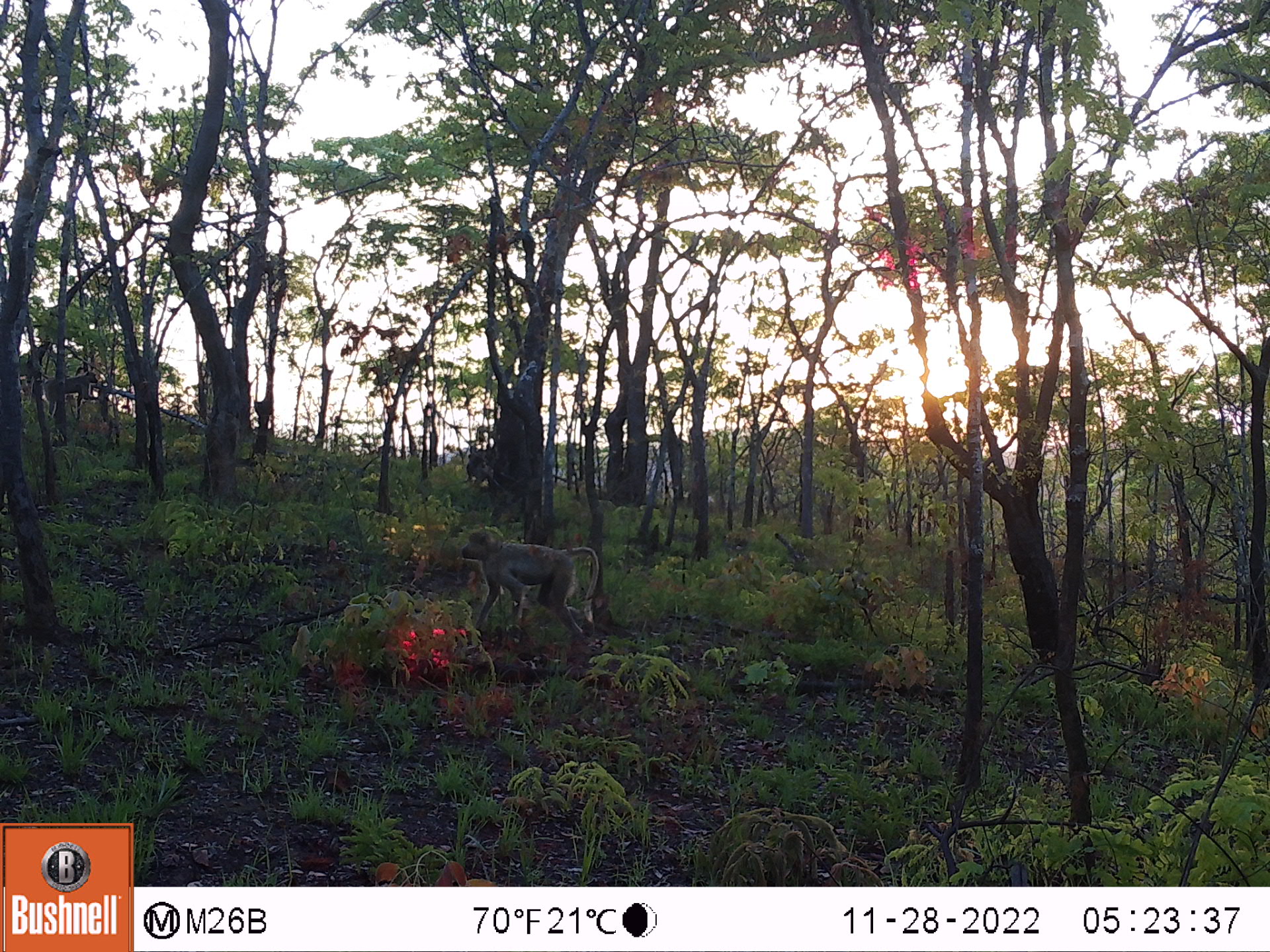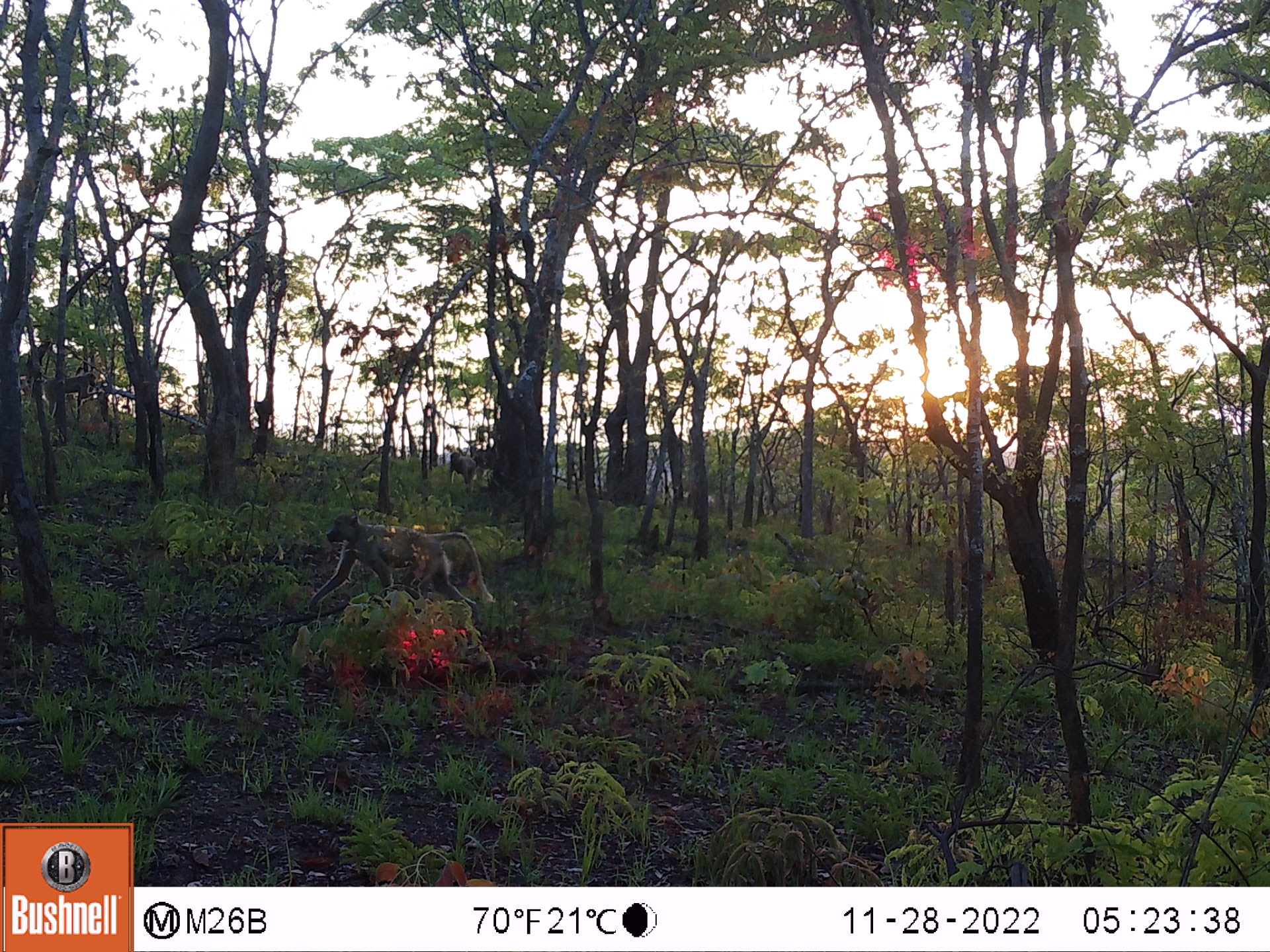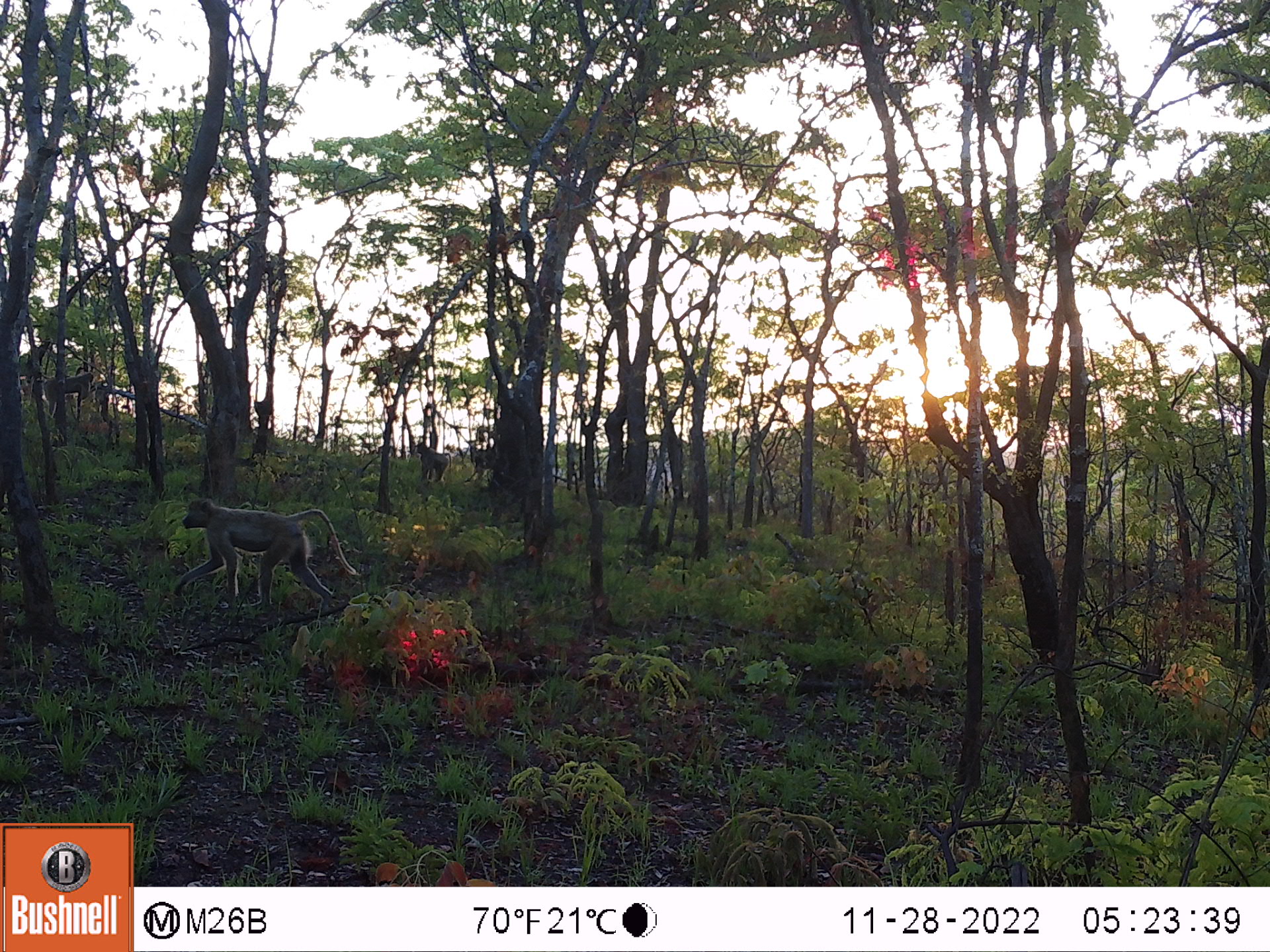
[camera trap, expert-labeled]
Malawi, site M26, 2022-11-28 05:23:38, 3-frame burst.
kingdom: Animalia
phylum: Chordata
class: Mammalia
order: Primates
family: Cercopithecidae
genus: Papio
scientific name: Papio cynocephalus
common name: yellow baboon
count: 1